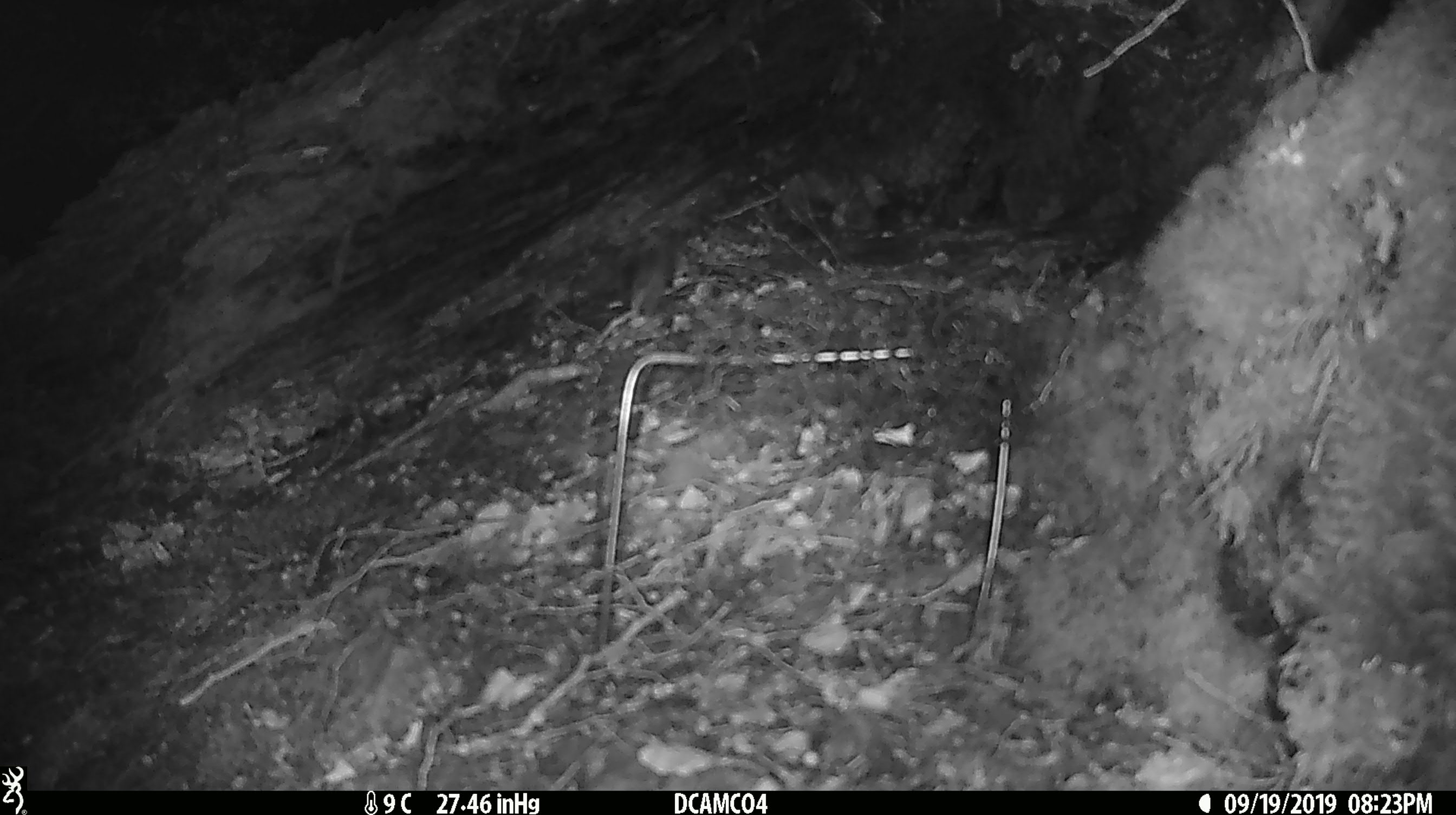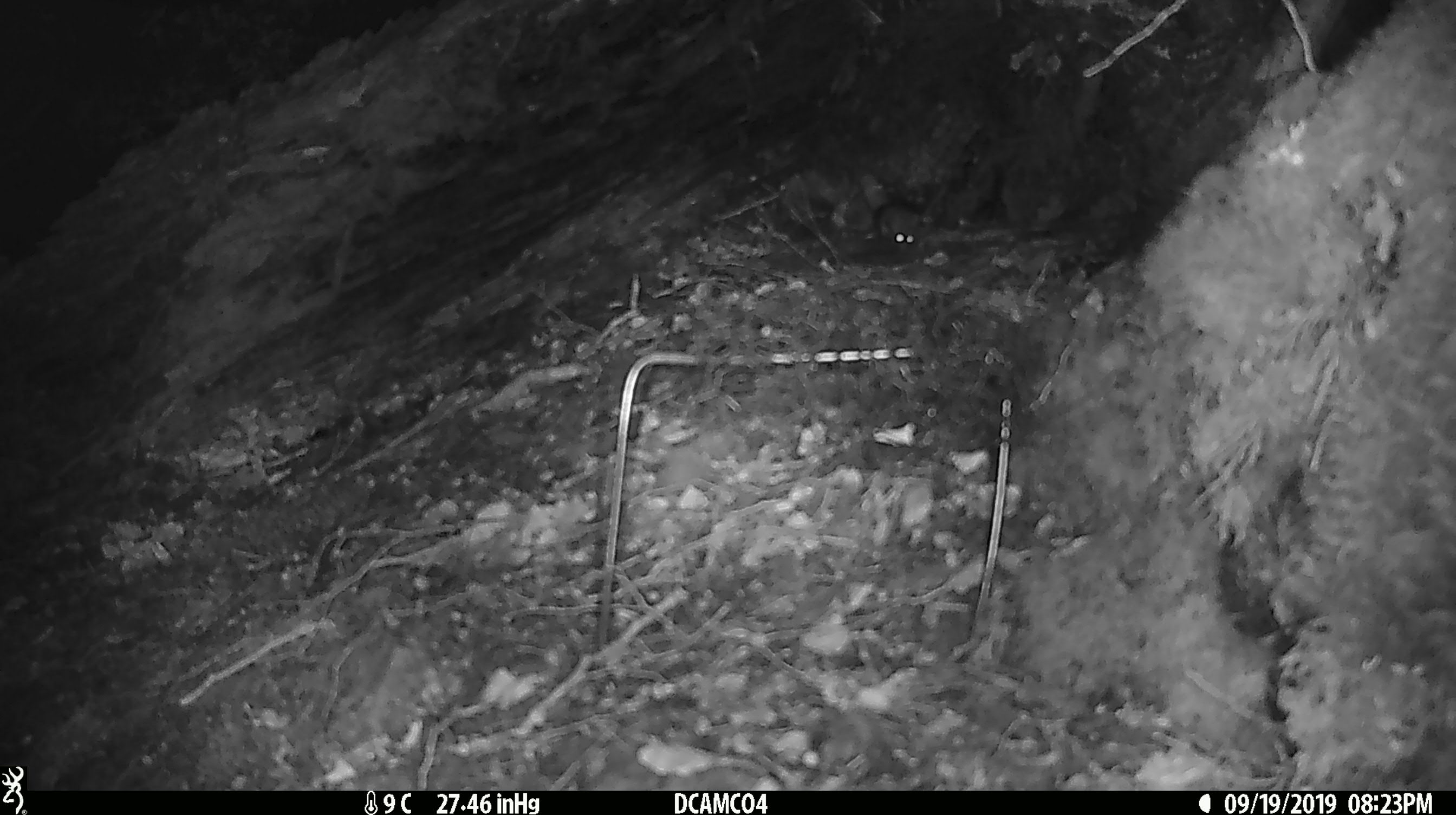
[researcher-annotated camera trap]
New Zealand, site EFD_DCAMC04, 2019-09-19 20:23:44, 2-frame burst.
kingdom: Animalia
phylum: Chordata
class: Mammalia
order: Rodentia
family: Muridae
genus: Mus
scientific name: Mus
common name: mouse